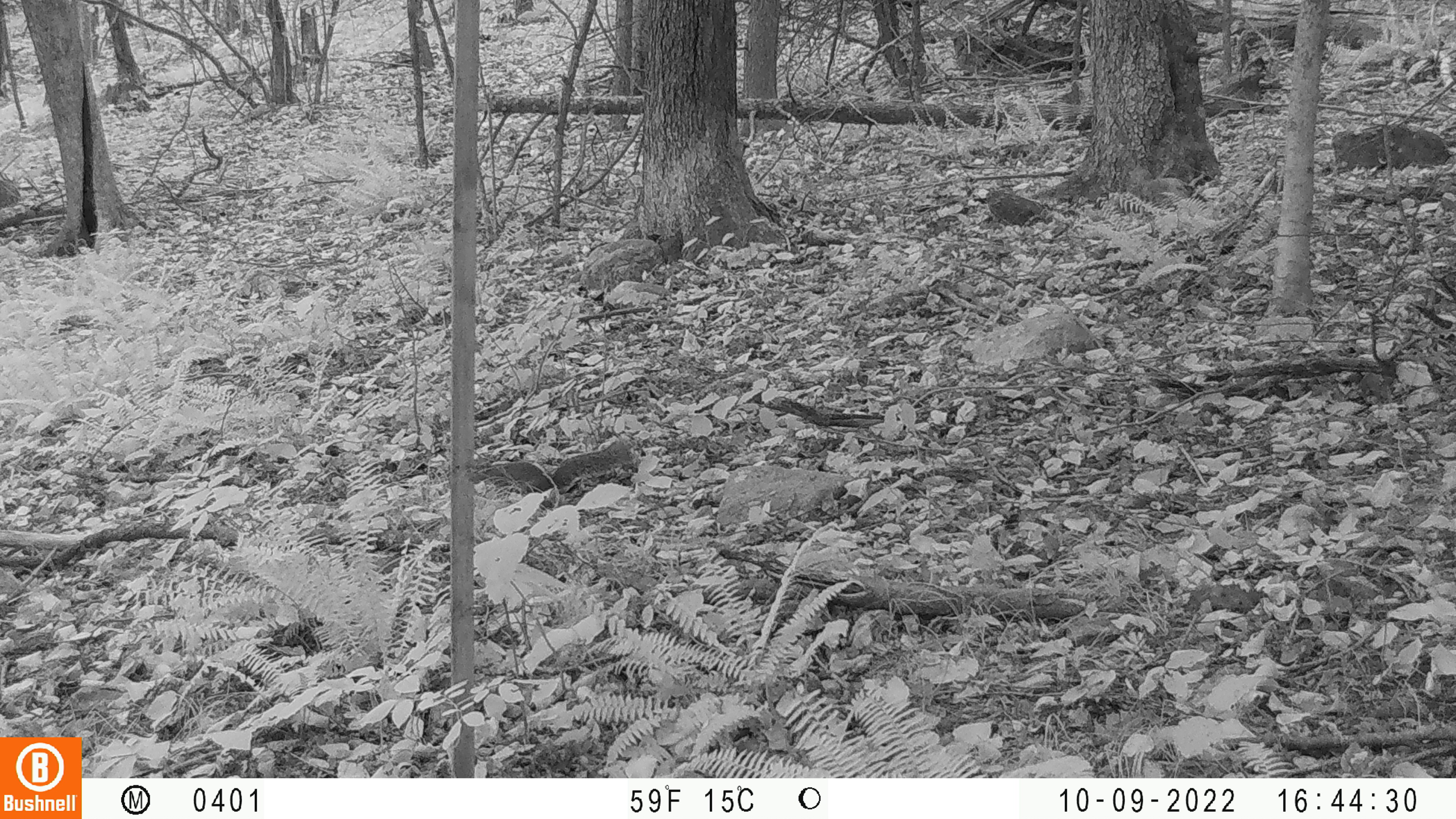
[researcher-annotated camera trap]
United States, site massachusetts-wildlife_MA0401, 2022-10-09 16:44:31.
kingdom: Animalia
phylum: Chordata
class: Mammalia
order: Rodentia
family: Sciuridae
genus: Sciurus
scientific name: Sciurus carolinensis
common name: gray squirrel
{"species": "gray squirrel (Sciurus carolinensis)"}